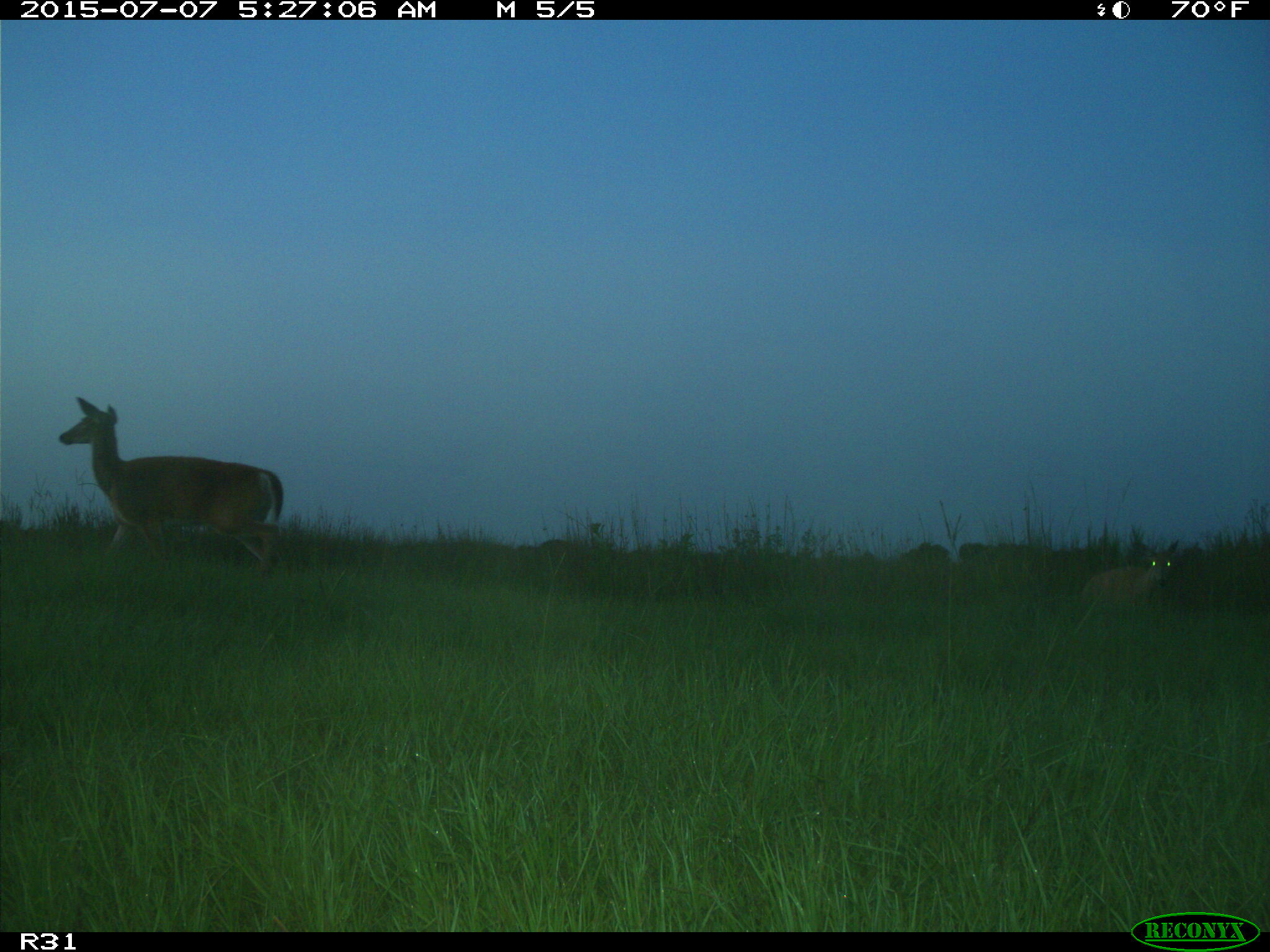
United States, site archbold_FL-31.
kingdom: Animalia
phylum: Chordata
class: Mammalia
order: Artiodactyla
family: Cervidae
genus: Odocoileus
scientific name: Odocoileus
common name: deer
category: unidentified deer